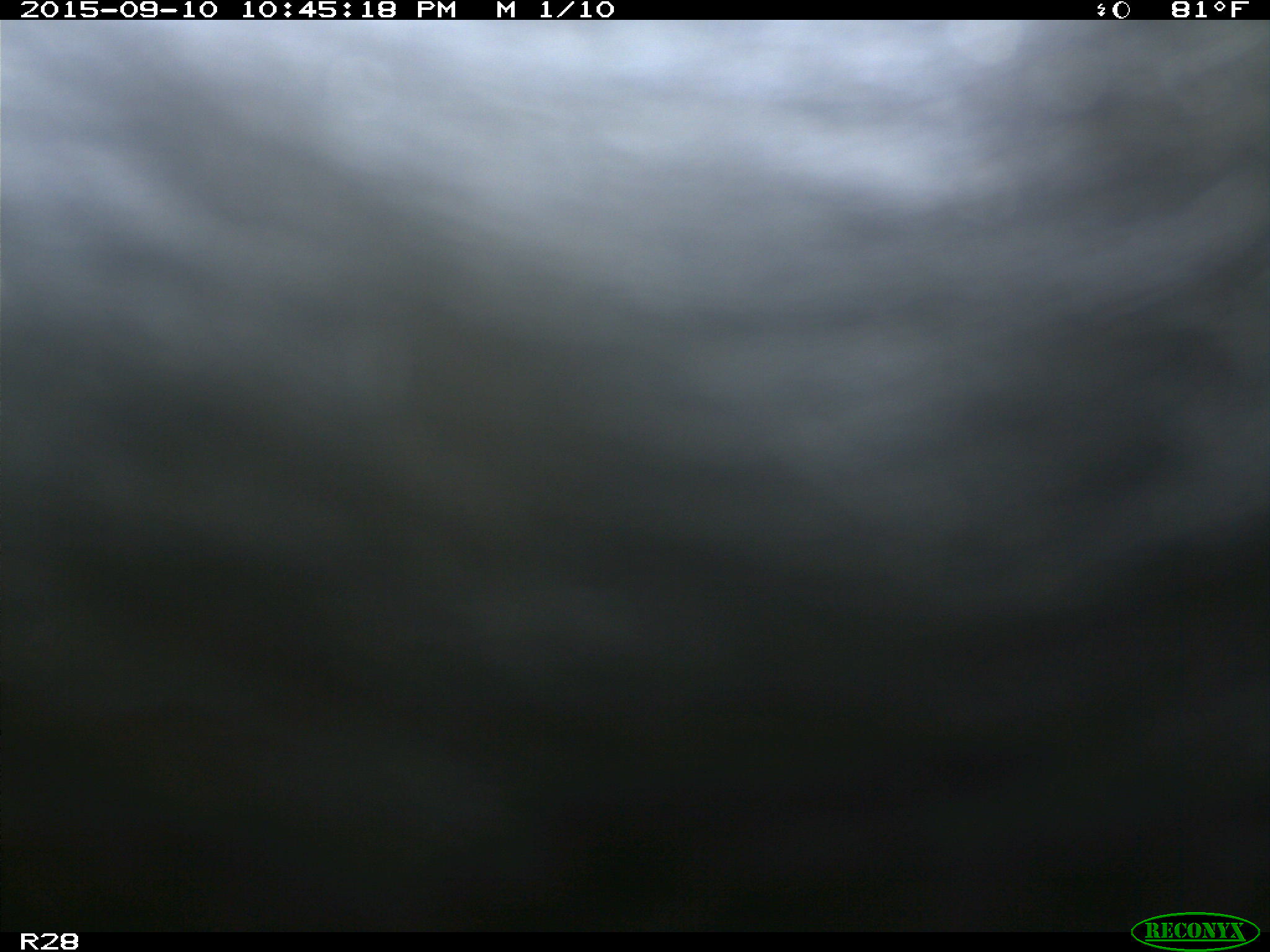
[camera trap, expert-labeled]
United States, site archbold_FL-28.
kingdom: Animalia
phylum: Chordata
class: Mammalia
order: Artiodactyla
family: Bovidae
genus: Bos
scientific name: Bos taurus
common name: domestic cow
Bos taurus (domestic cow).